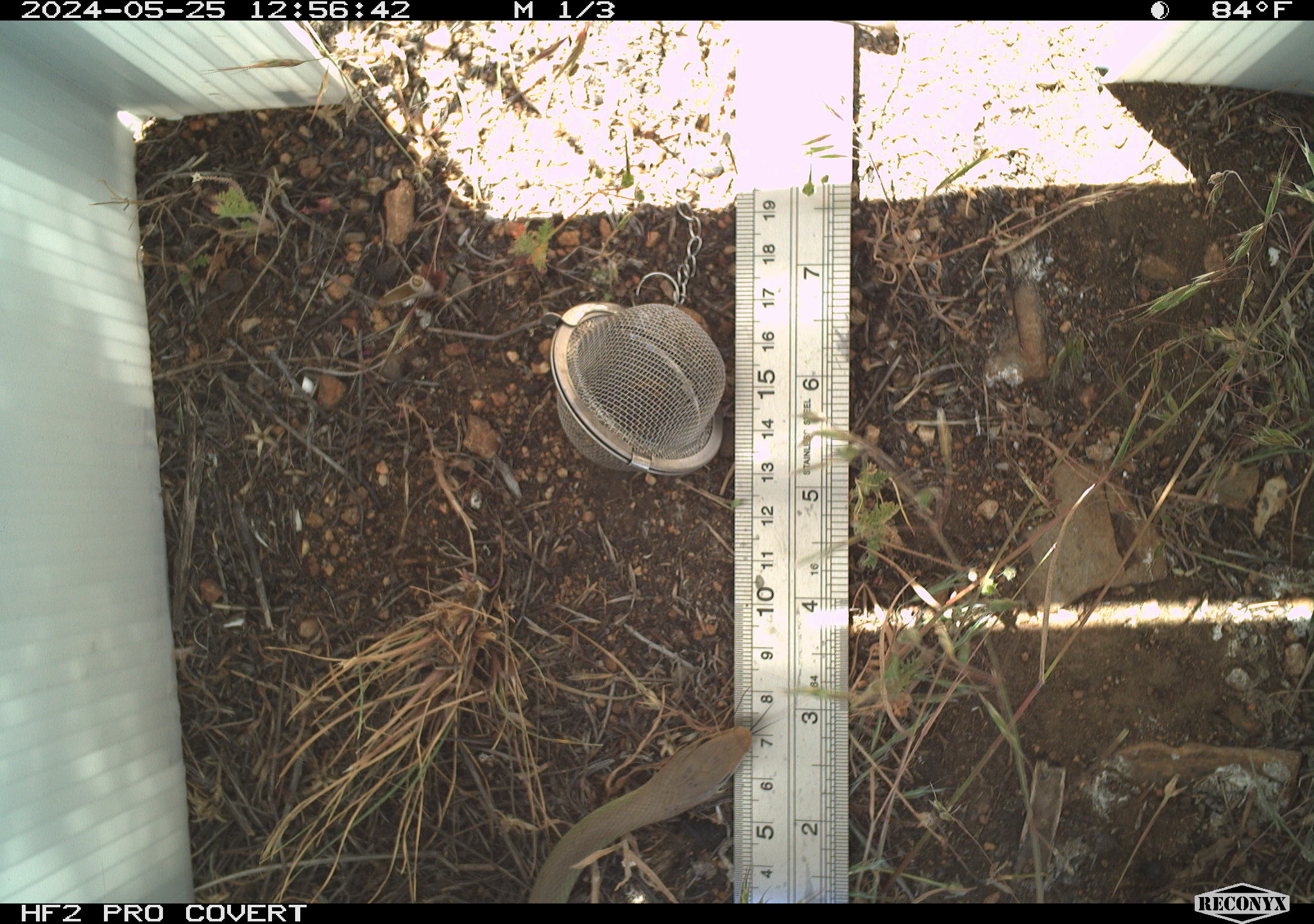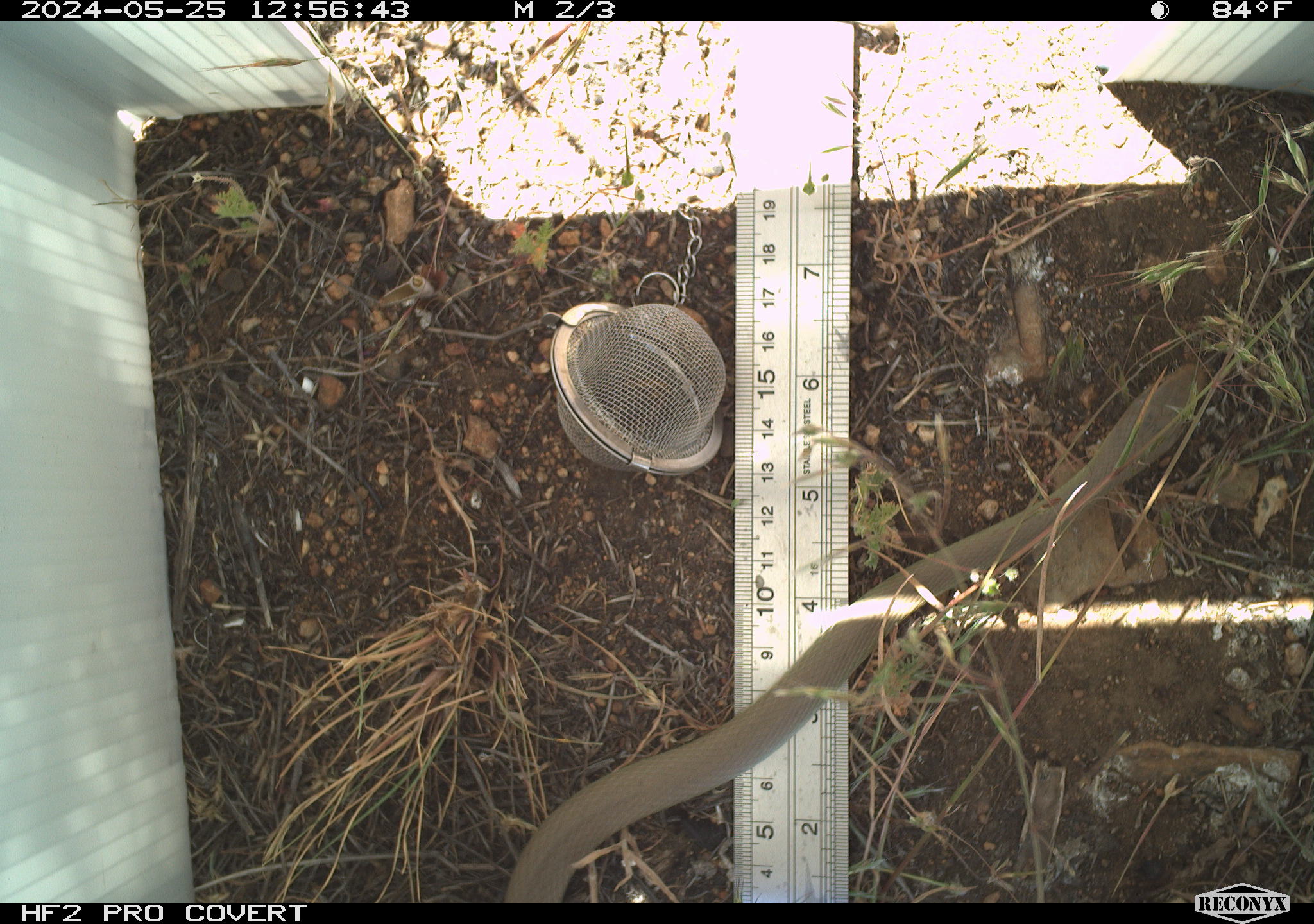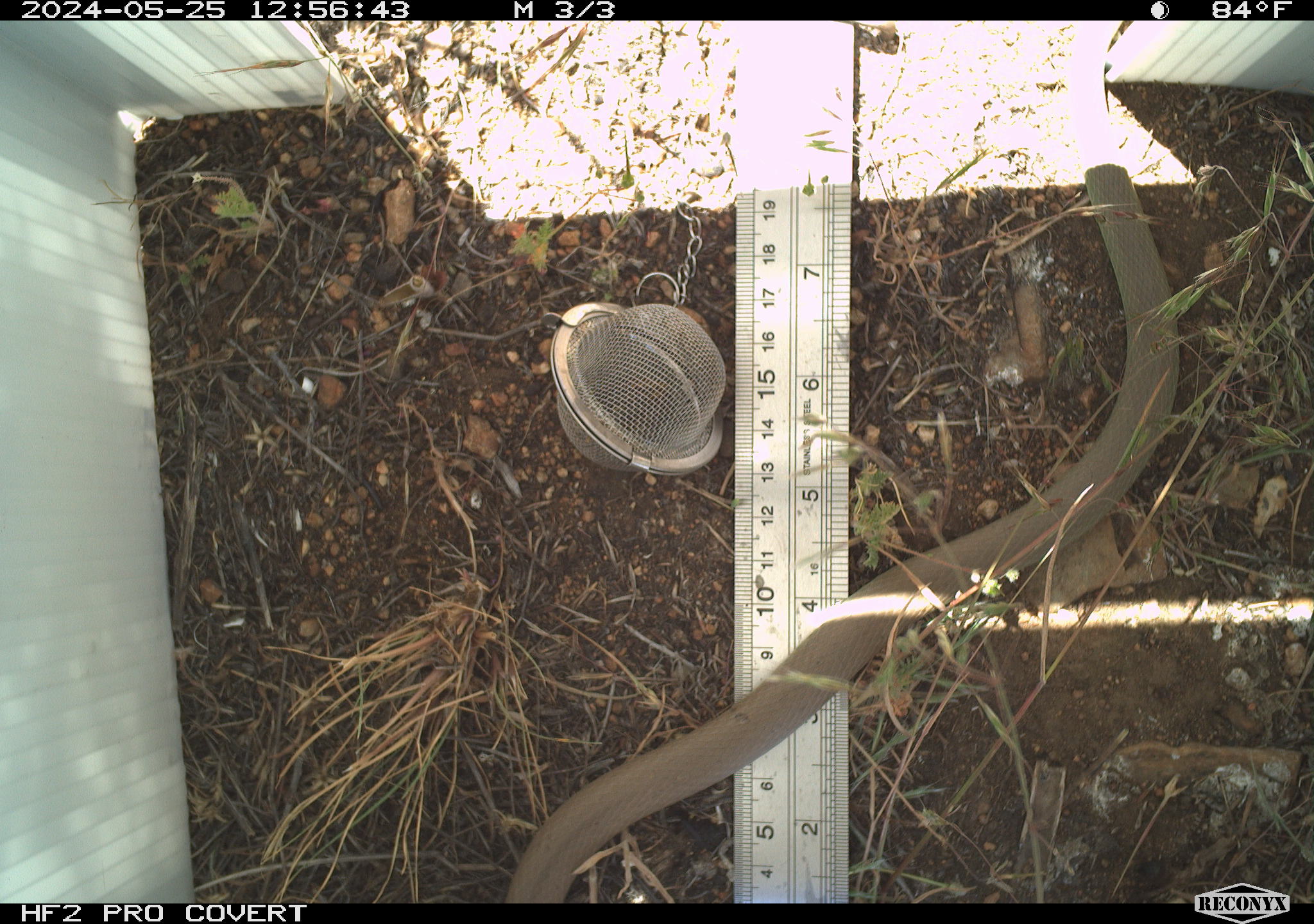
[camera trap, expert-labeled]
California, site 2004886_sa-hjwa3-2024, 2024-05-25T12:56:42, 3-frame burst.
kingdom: Animalia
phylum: Chordata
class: Reptilia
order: Squamata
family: Colubridae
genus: Coluber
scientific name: Coluber constrictor mormon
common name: western yellow-bellied racer